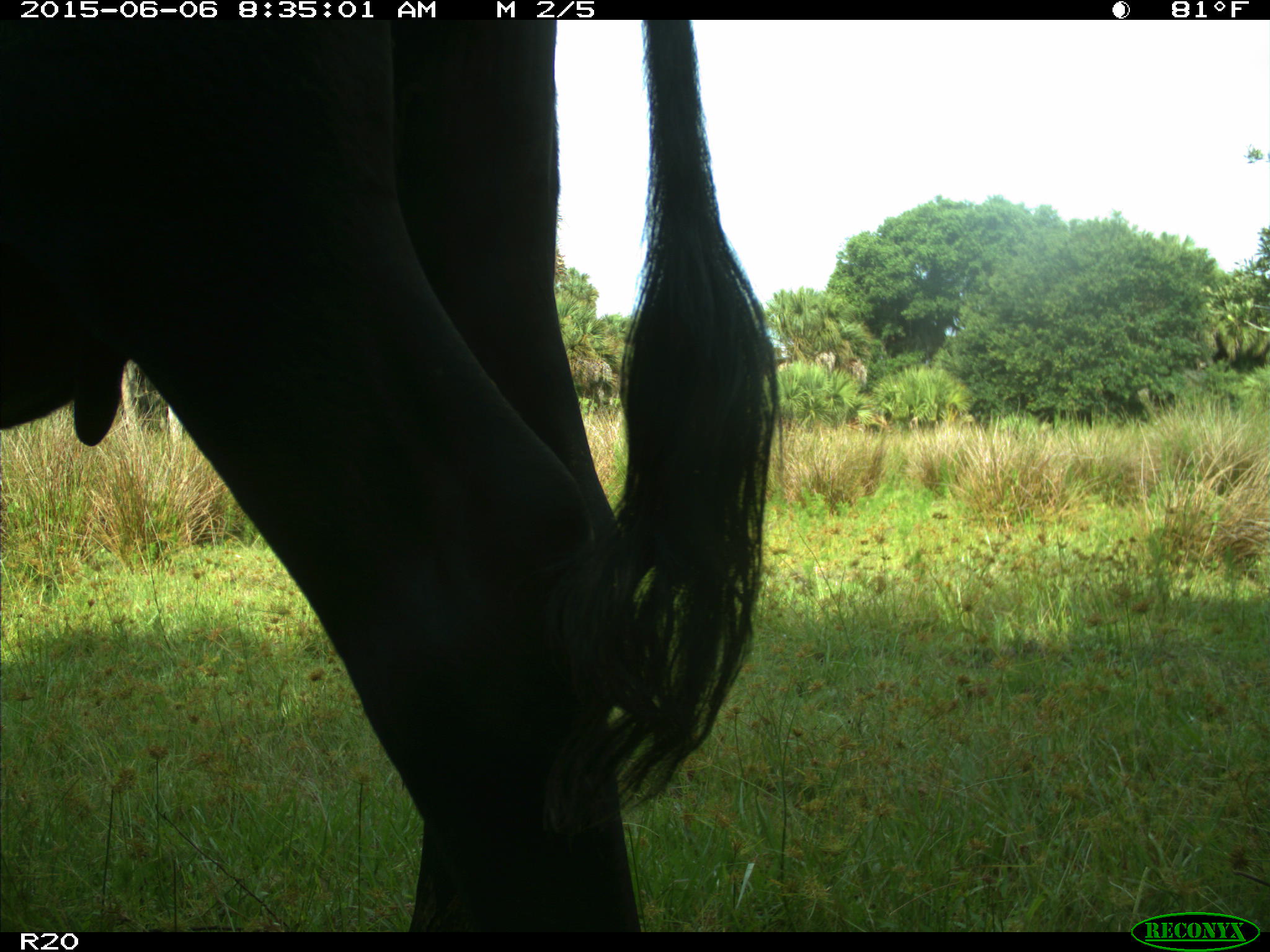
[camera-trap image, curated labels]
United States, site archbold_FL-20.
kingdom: Animalia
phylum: Chordata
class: Mammalia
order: Artiodactyla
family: Bovidae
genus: Bos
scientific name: Bos taurus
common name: domestic cow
Bos taurus (domestic cow).